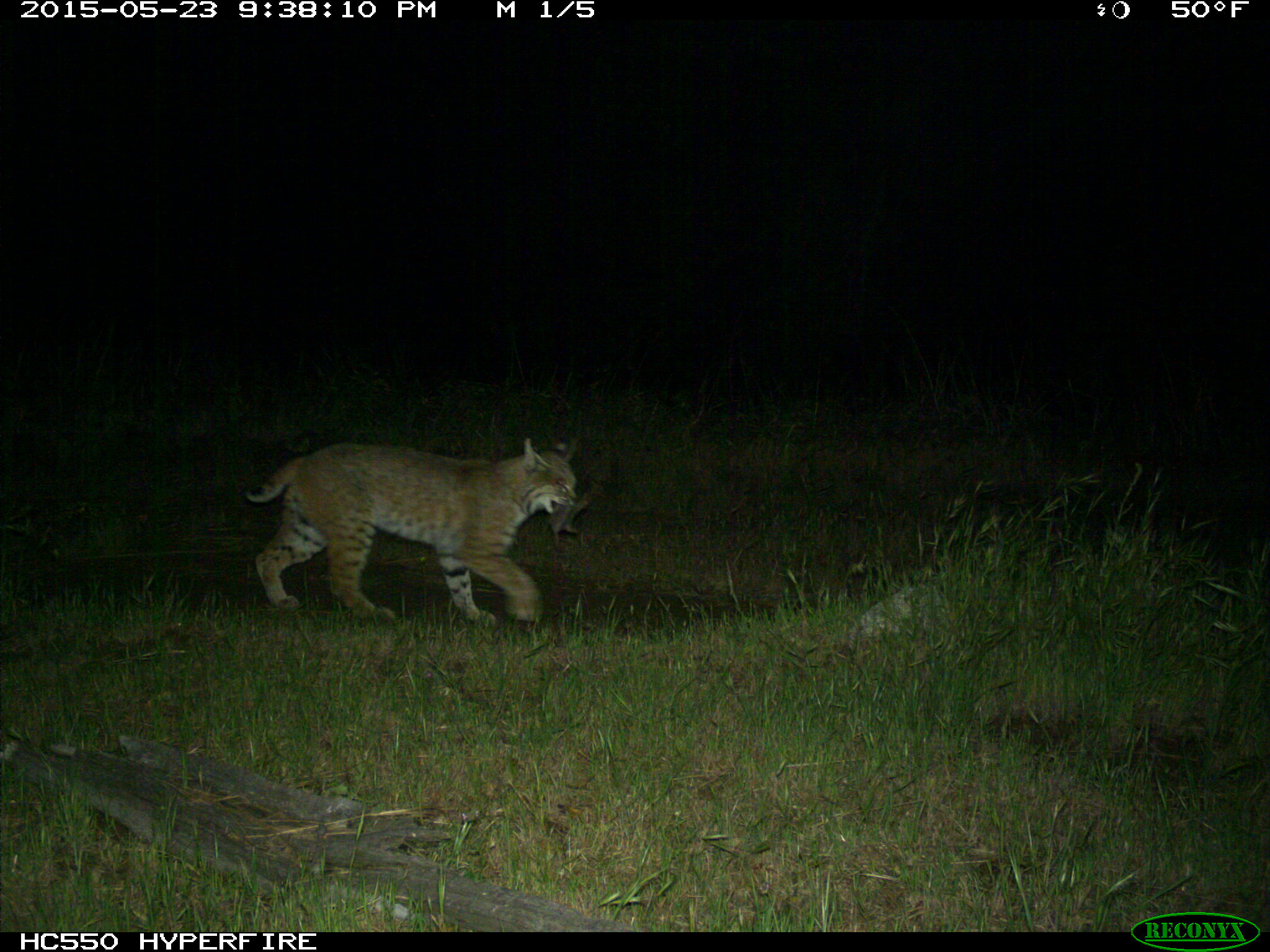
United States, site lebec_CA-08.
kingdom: Animalia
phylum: Chordata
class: Mammalia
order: Carnivora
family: Felidae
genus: Lynx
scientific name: Lynx rufus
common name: bobcat